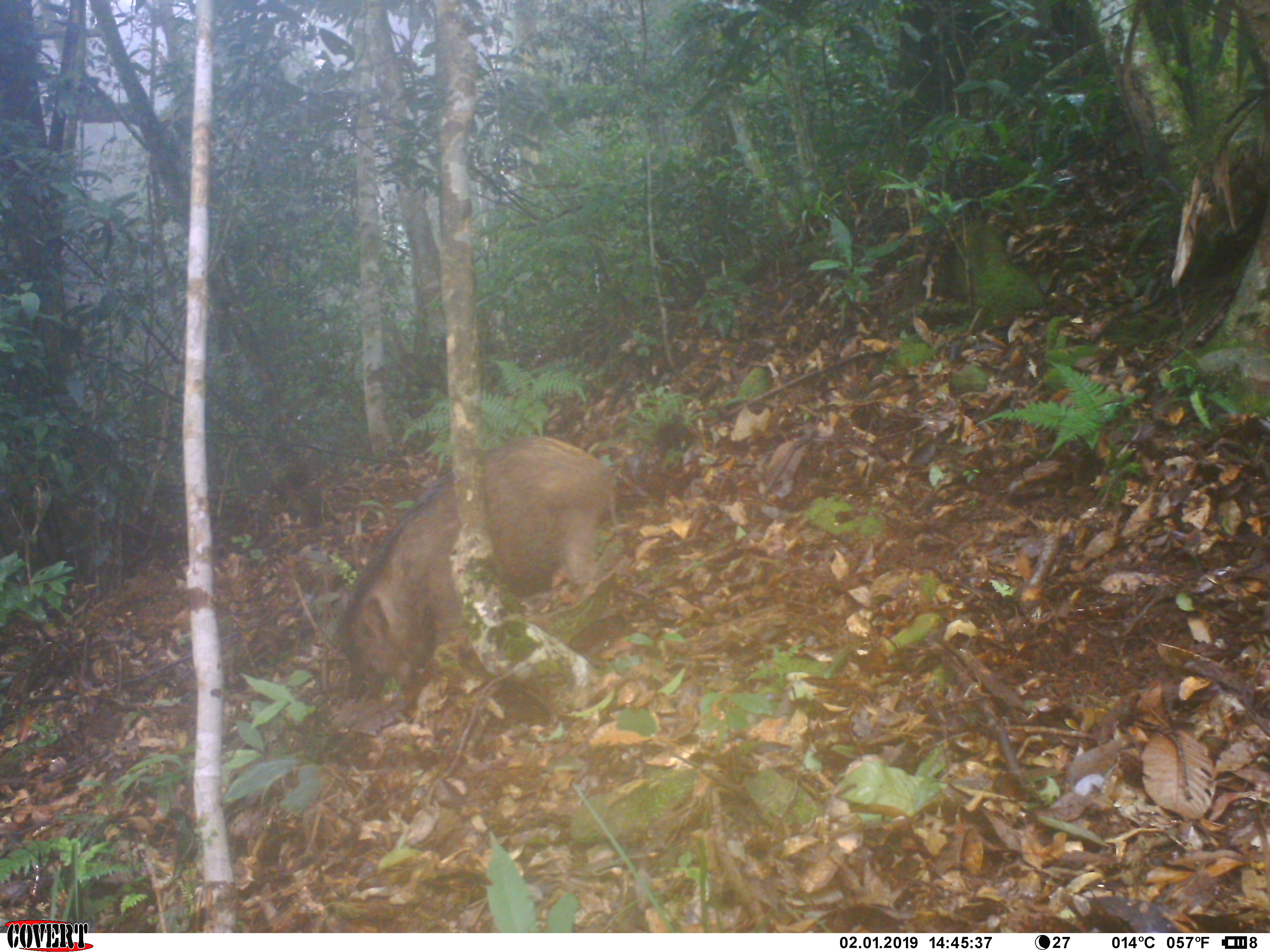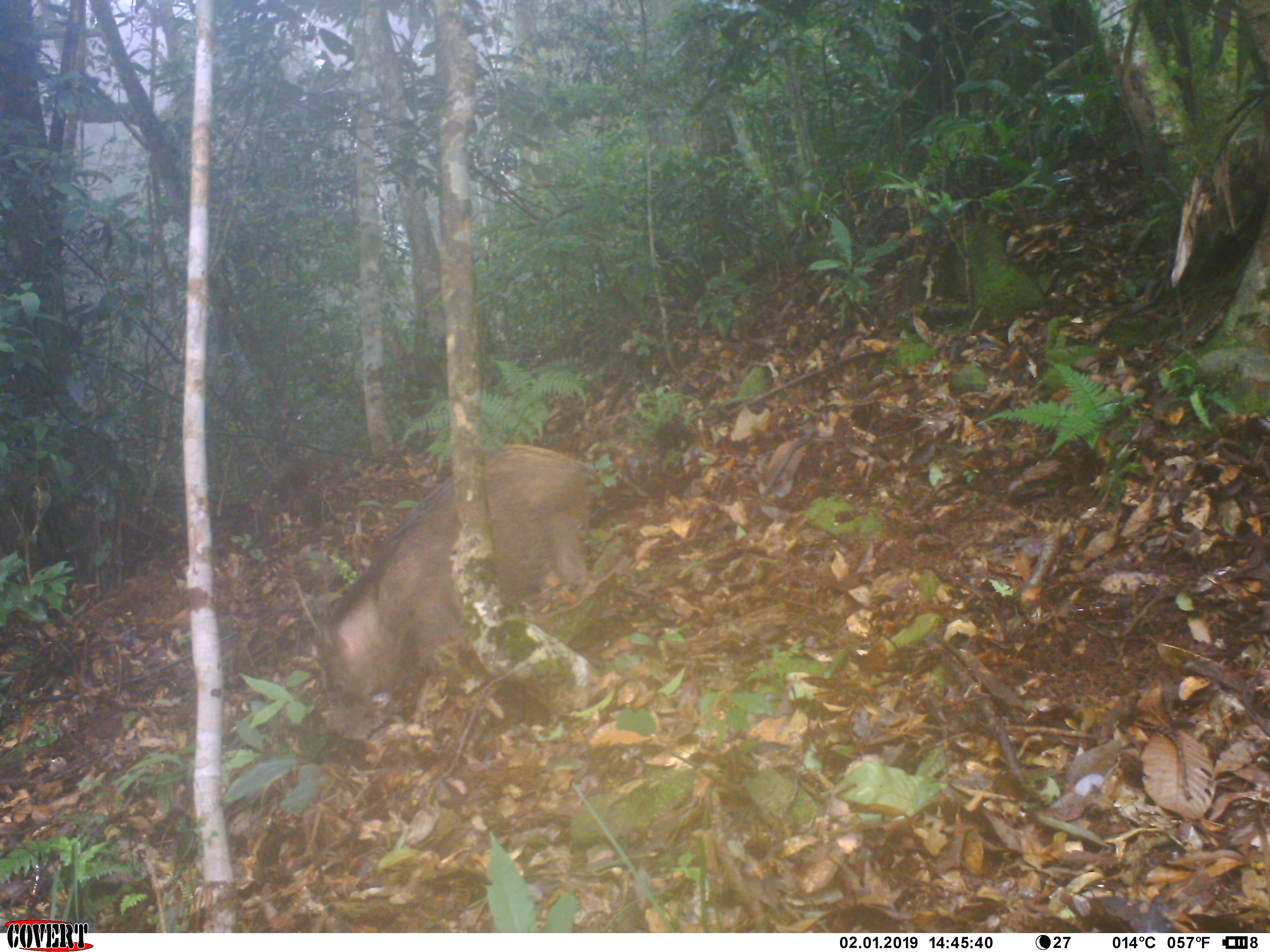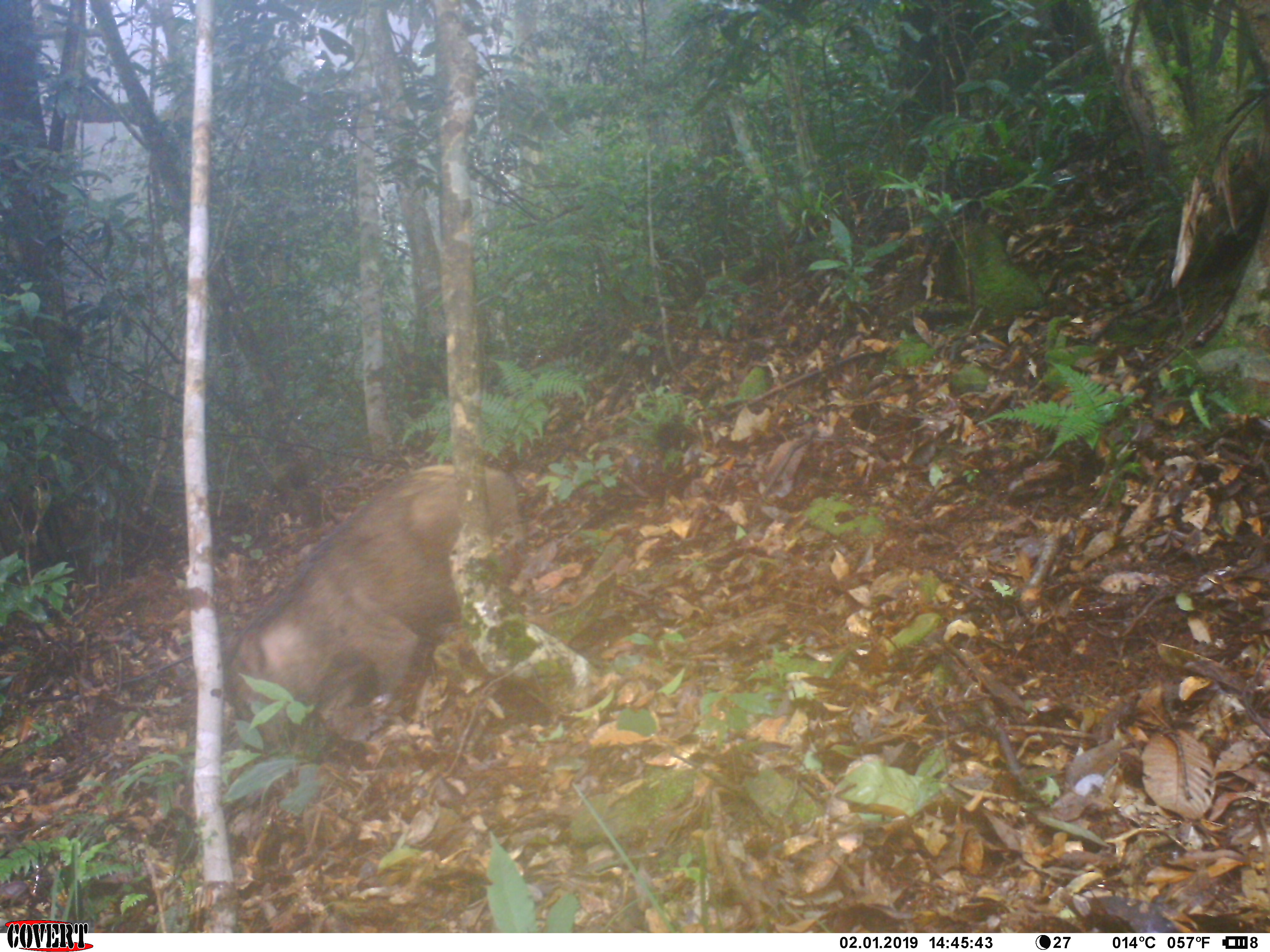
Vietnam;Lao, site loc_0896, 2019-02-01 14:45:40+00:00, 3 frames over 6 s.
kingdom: Animalia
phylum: Chordata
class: Mammalia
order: Artiodactyla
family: Suidae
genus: Sus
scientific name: Sus scrofa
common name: eurasian wild pig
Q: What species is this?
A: Eurasian wild pig (Sus scrofa).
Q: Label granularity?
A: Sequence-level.